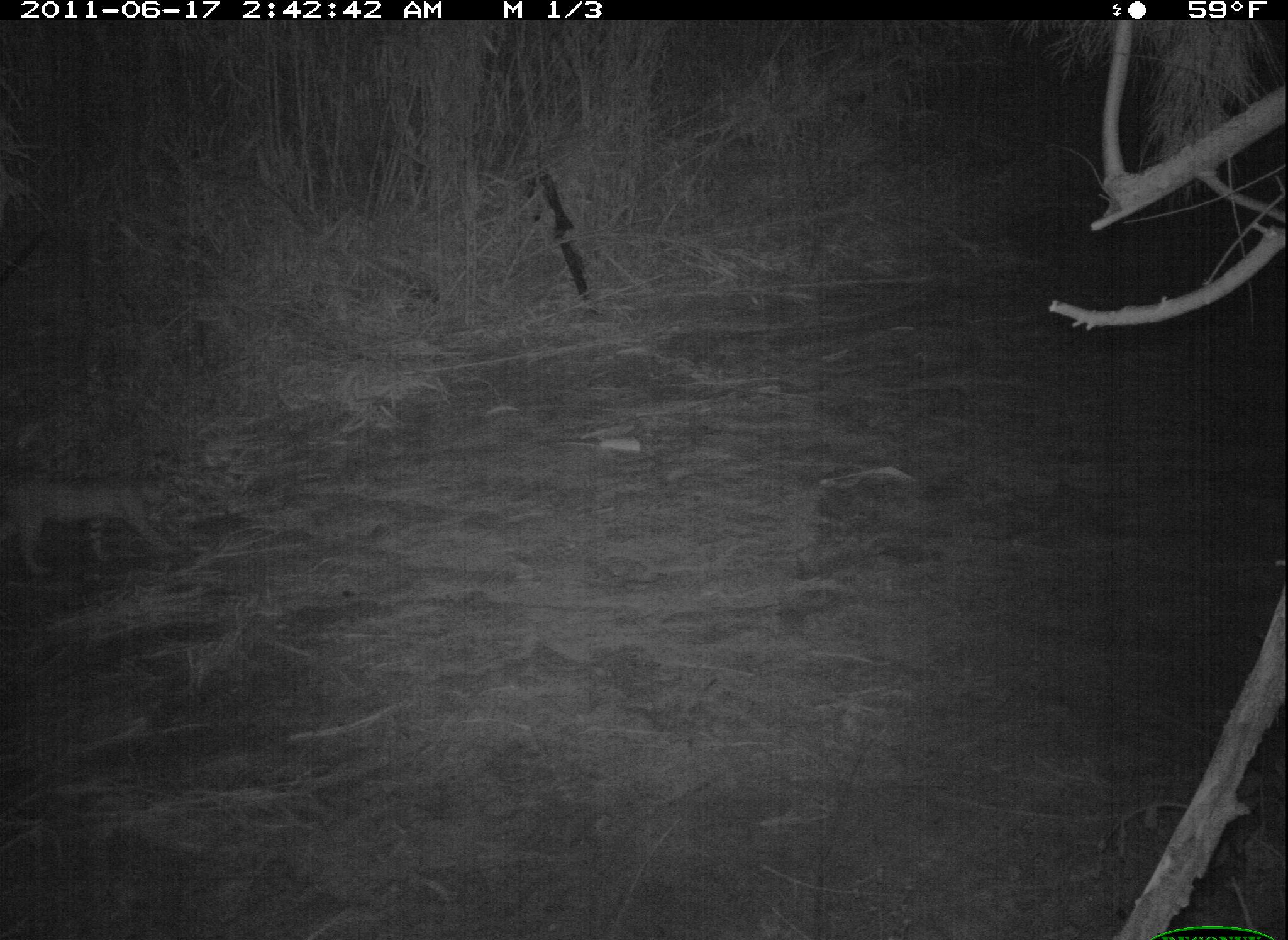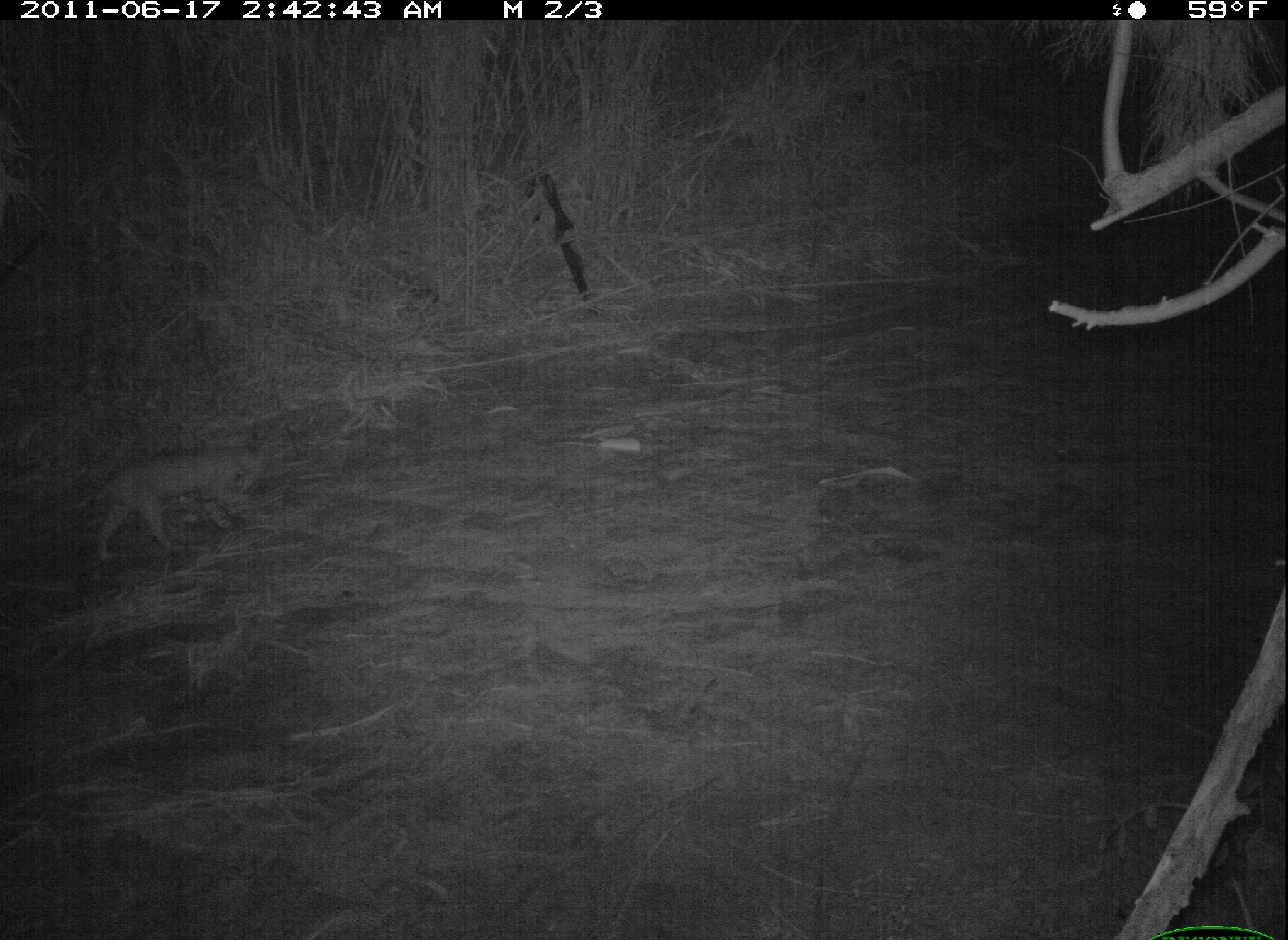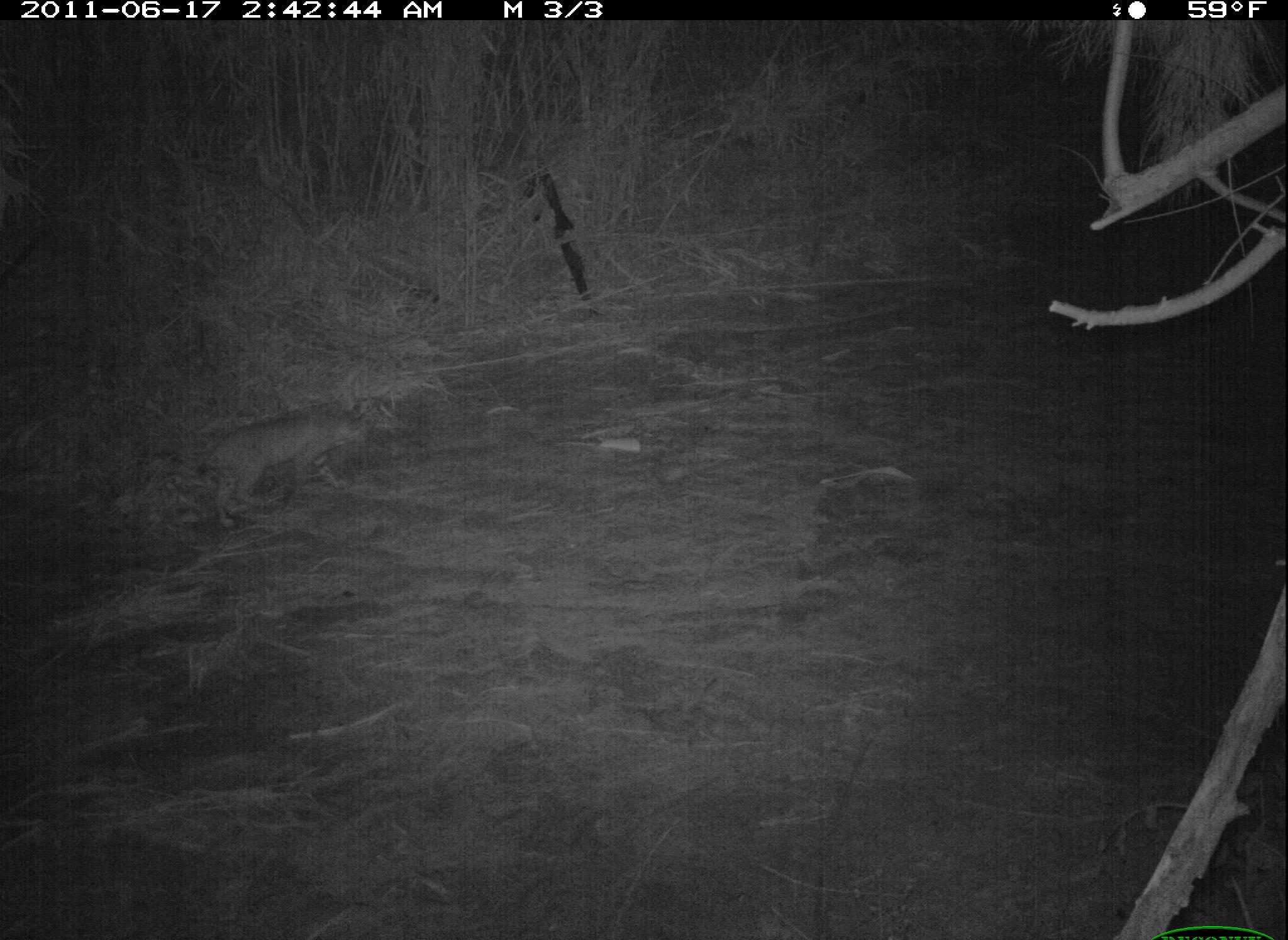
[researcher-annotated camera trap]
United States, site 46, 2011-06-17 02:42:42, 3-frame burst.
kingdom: Animalia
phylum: Chordata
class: Mammalia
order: Carnivora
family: Felidae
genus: Lynx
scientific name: Lynx rufus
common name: bobcat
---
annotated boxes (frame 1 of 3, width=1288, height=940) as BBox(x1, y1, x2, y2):
bobcat: BBox(3, 457, 196, 585)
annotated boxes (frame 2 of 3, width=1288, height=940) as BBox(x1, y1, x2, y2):
bobcat: BBox(61, 422, 288, 572)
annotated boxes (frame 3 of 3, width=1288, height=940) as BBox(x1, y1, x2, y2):
bobcat: BBox(184, 388, 390, 535)